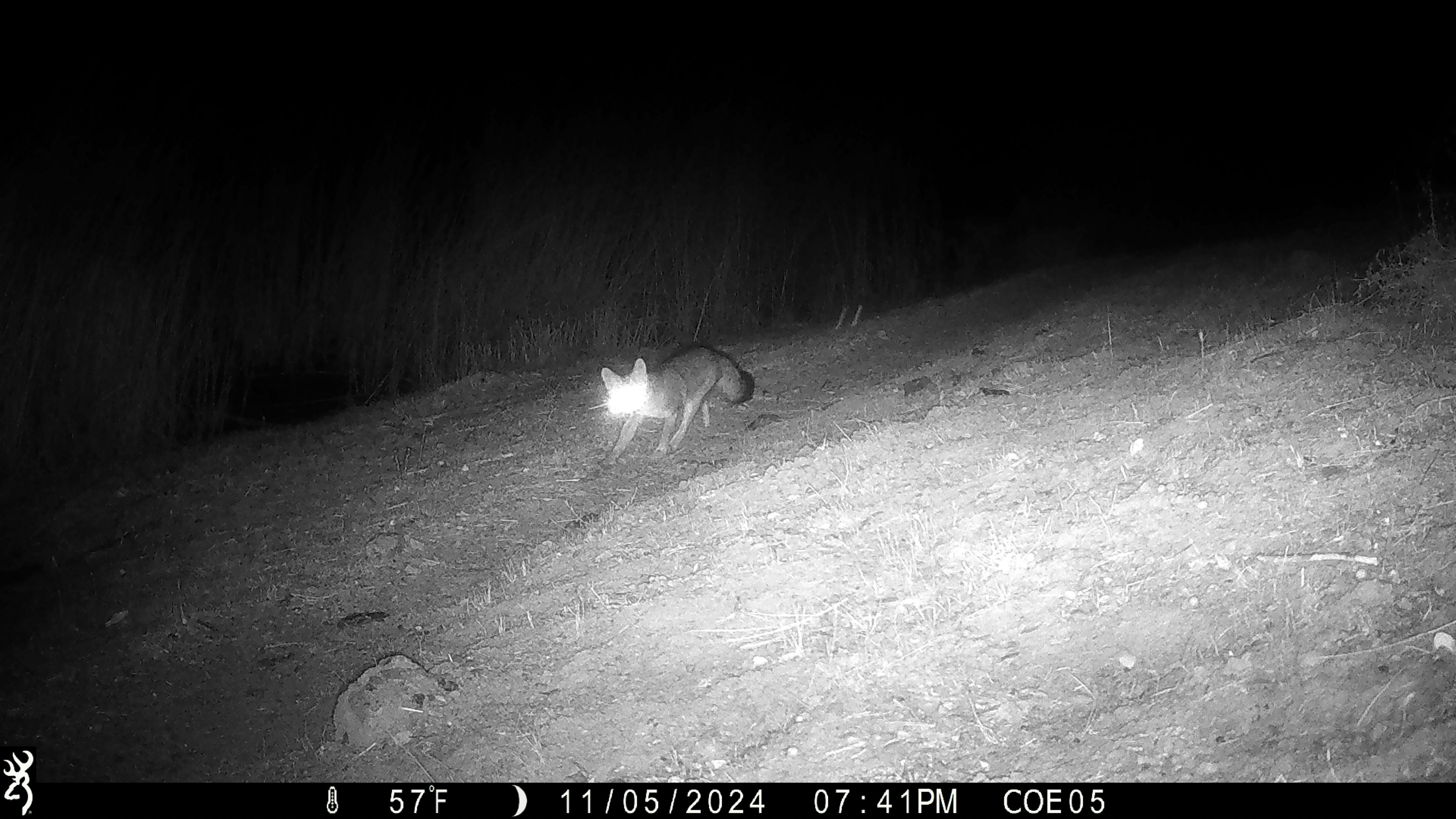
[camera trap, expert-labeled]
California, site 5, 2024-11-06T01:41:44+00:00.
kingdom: Animalia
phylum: Chordata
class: Mammalia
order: Carnivora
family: Canidae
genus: Urocyon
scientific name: Urocyon cinereoargenteus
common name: gray fox